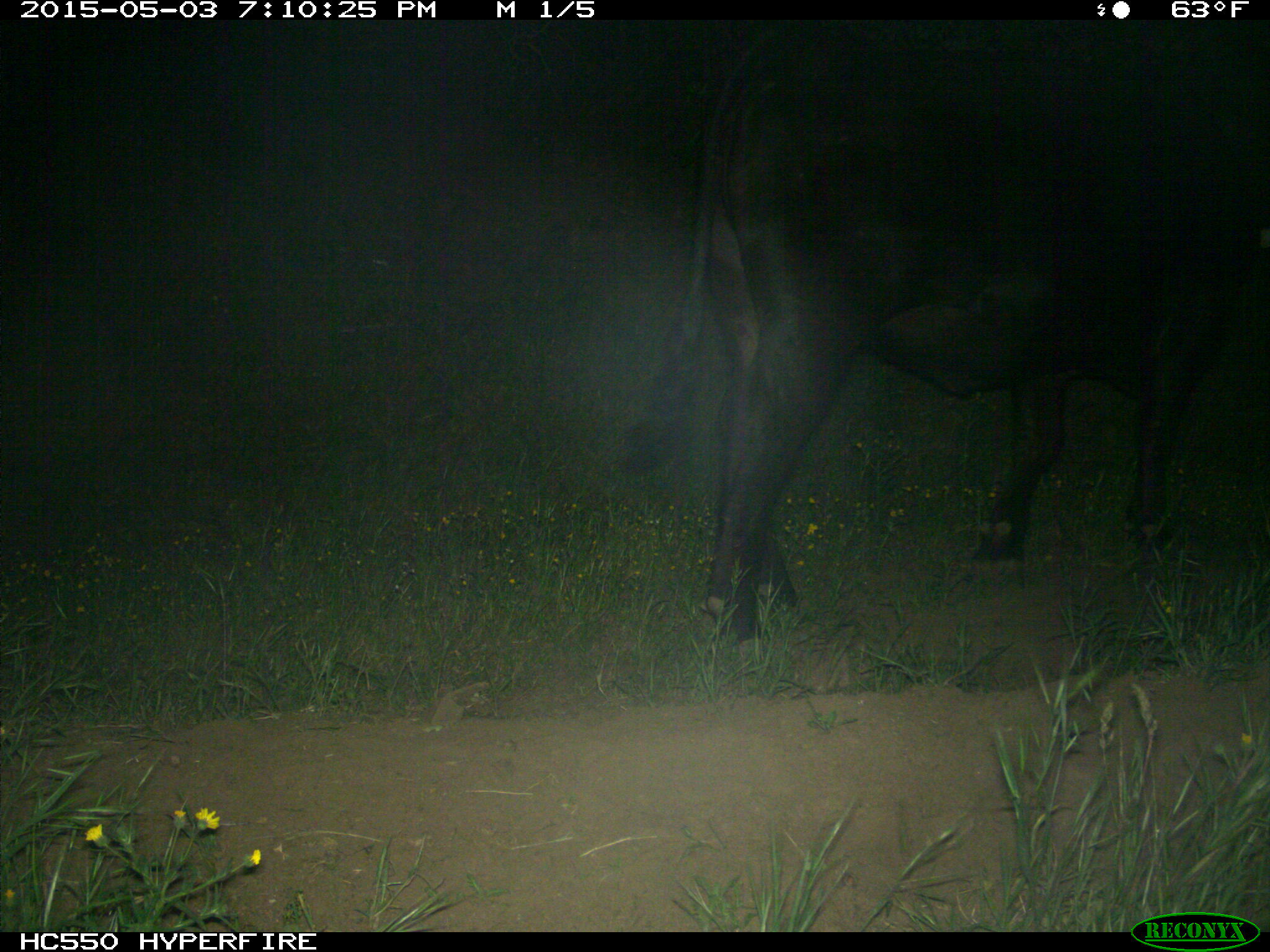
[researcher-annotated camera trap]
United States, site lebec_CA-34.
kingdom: Animalia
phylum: Chordata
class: Mammalia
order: Artiodactyla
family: Bovidae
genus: Bos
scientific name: Bos taurus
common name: domestic cow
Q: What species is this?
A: Bos taurus (domestic cow).